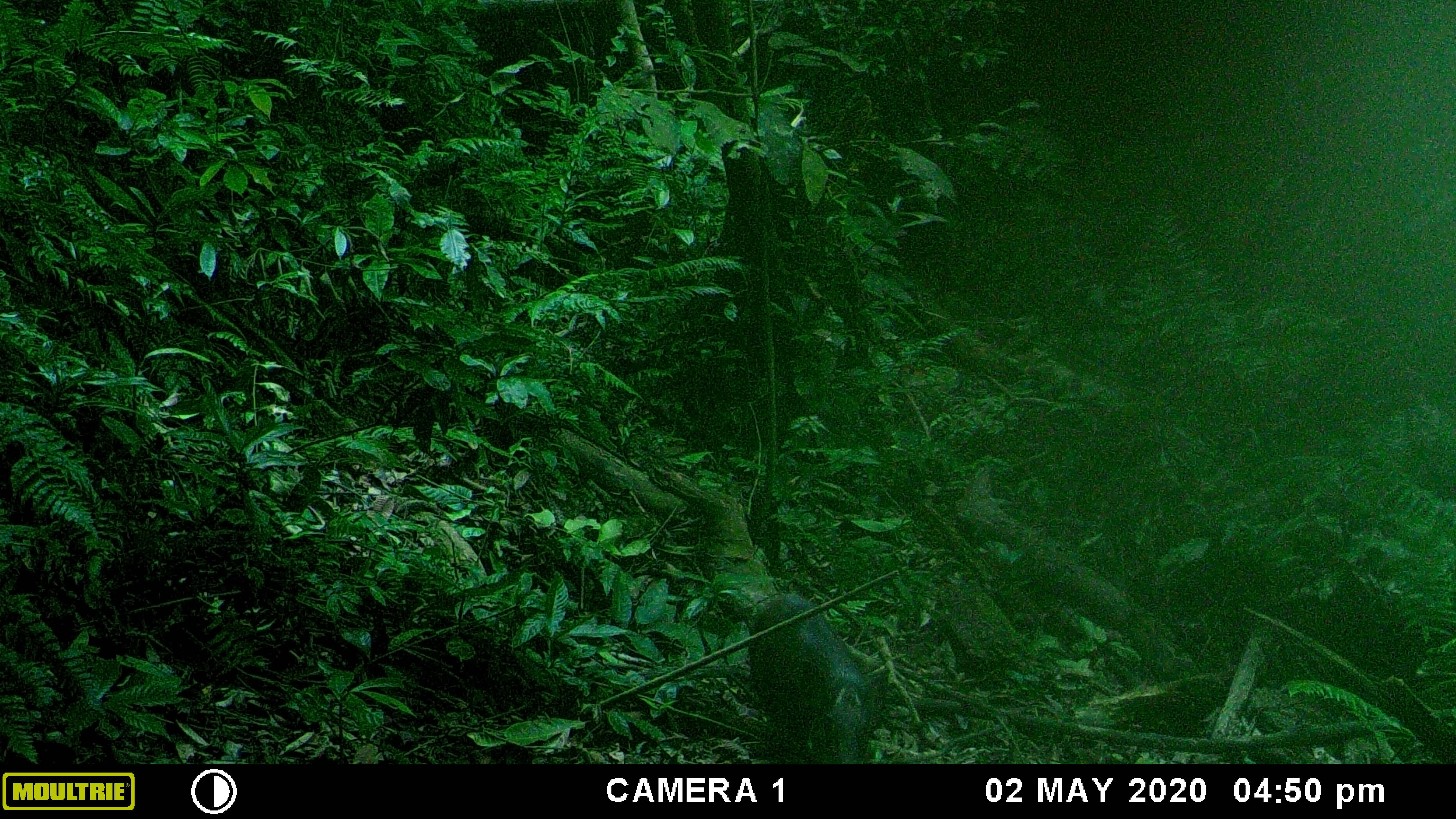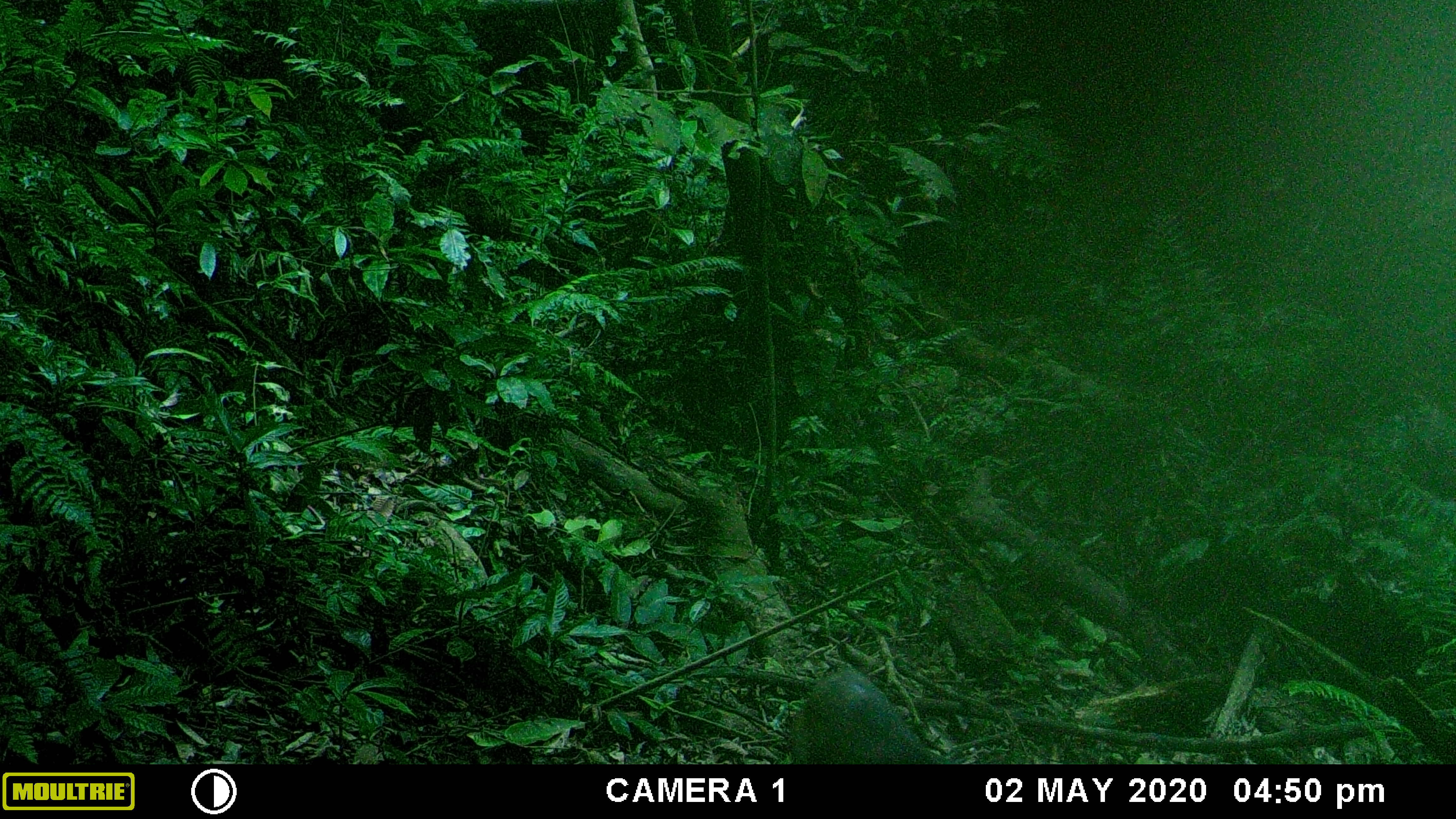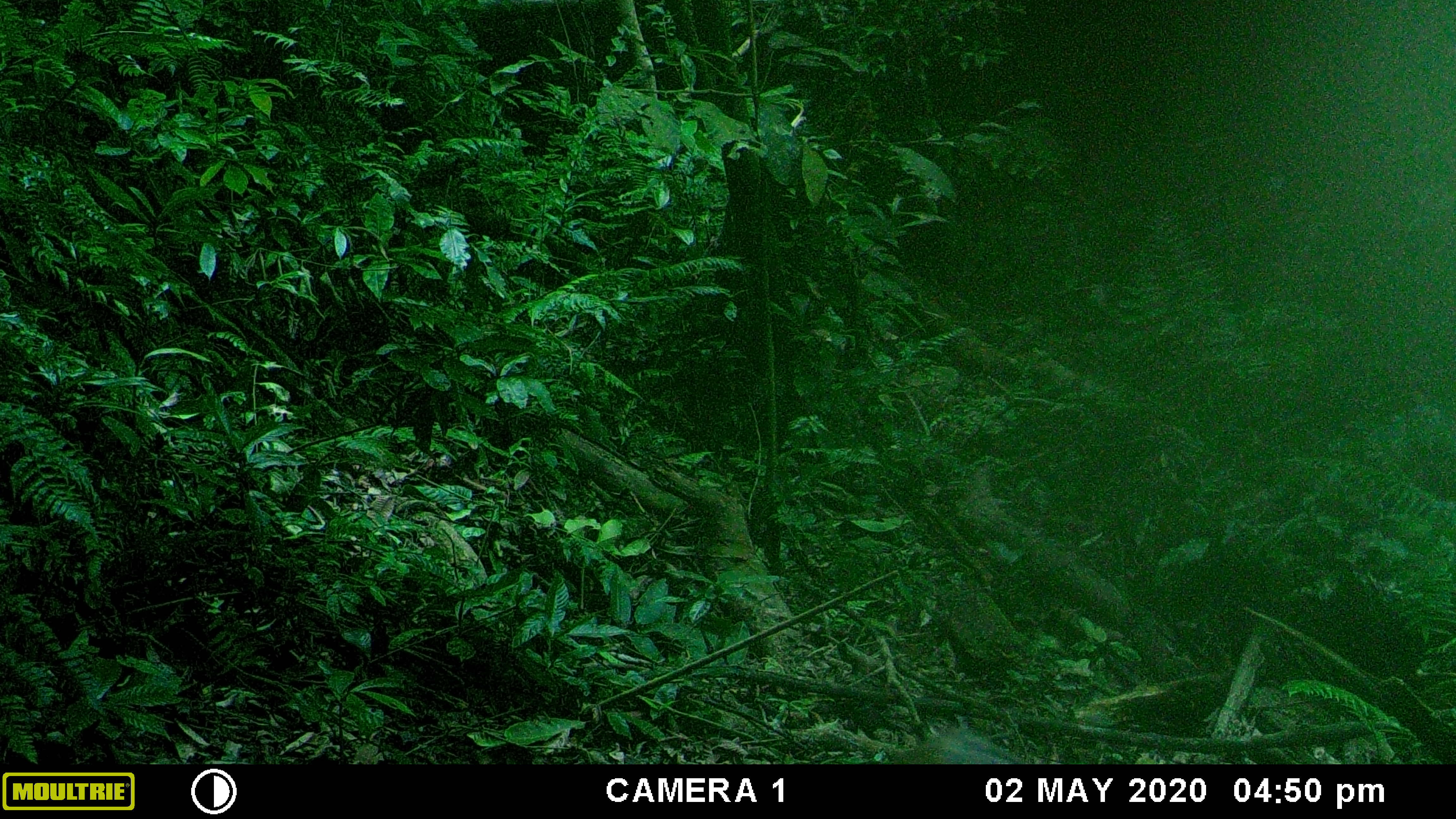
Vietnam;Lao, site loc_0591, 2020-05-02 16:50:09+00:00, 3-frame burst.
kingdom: Animalia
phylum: Chordata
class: Mammalia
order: Artiodactyla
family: Suidae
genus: Sus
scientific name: Sus scrofa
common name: eurasian wild pig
Eurasian wild pig (Sus scrofa). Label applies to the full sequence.